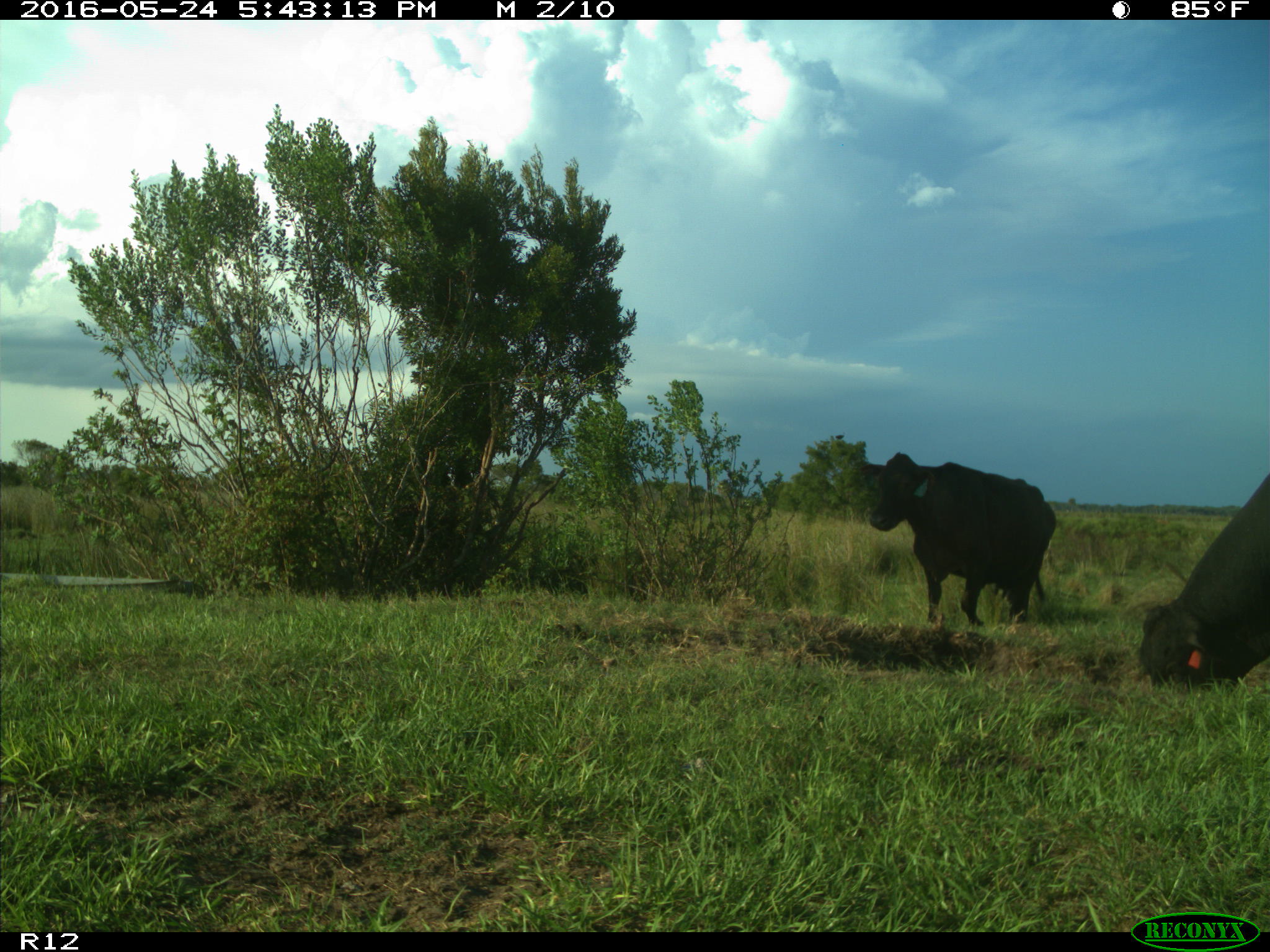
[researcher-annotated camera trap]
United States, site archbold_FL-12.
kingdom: Animalia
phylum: Chordata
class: Mammalia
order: Artiodactyla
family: Bovidae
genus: Bos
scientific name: Bos taurus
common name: domestic cow